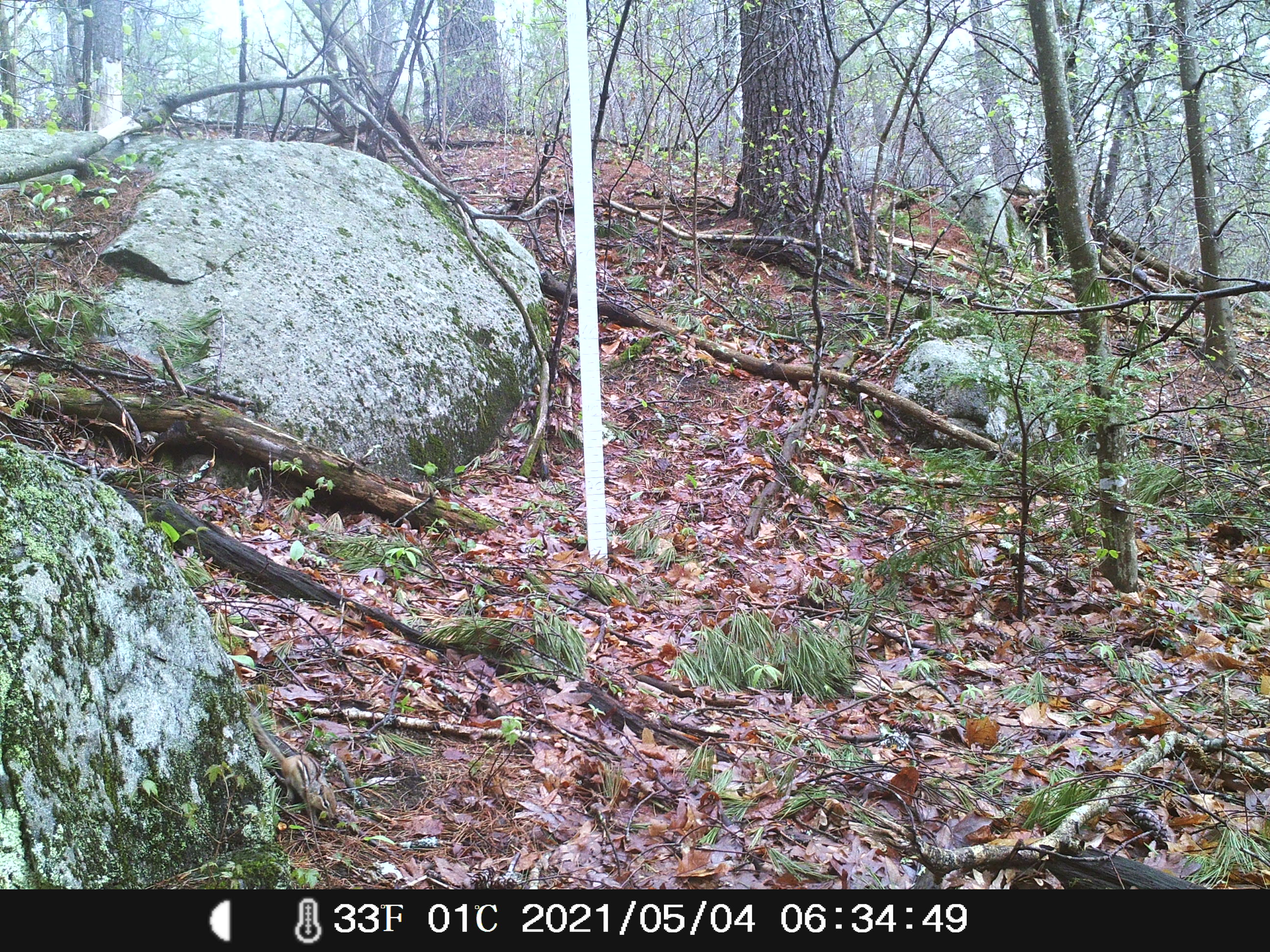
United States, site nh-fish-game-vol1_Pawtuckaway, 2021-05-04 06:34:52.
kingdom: Animalia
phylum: Chordata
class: Mammalia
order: Rodentia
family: Sciuridae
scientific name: Tamiini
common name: chipmunk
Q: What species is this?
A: Chipmunk (Tamiini).